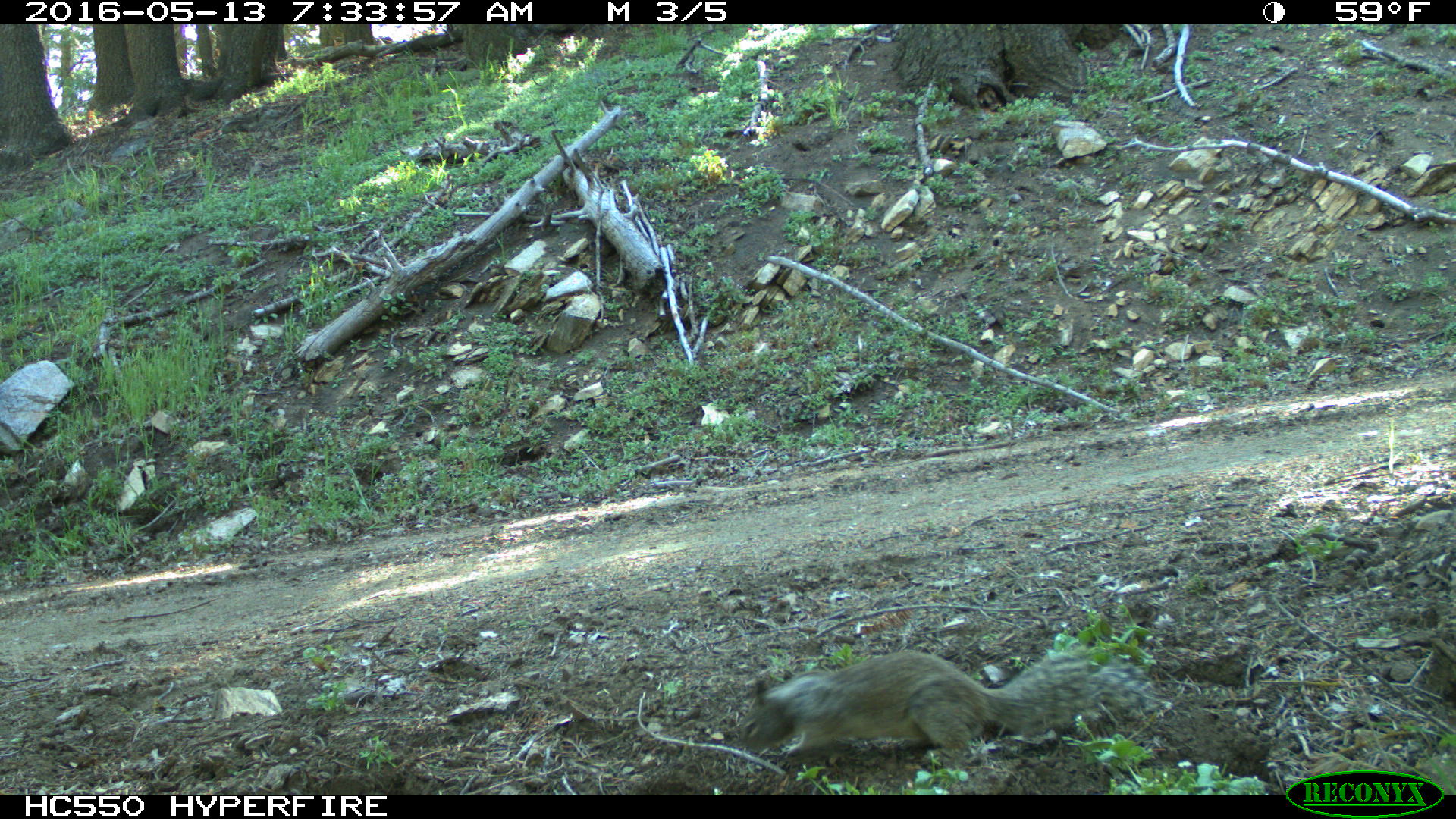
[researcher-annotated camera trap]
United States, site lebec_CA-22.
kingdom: Animalia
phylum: Chordata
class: Mammalia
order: Rodentia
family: Sciuridae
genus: Otospermophilus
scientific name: Otospermophilus beecheyi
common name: california ground squirrel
Otospermophilus beecheyi (california ground squirrel).